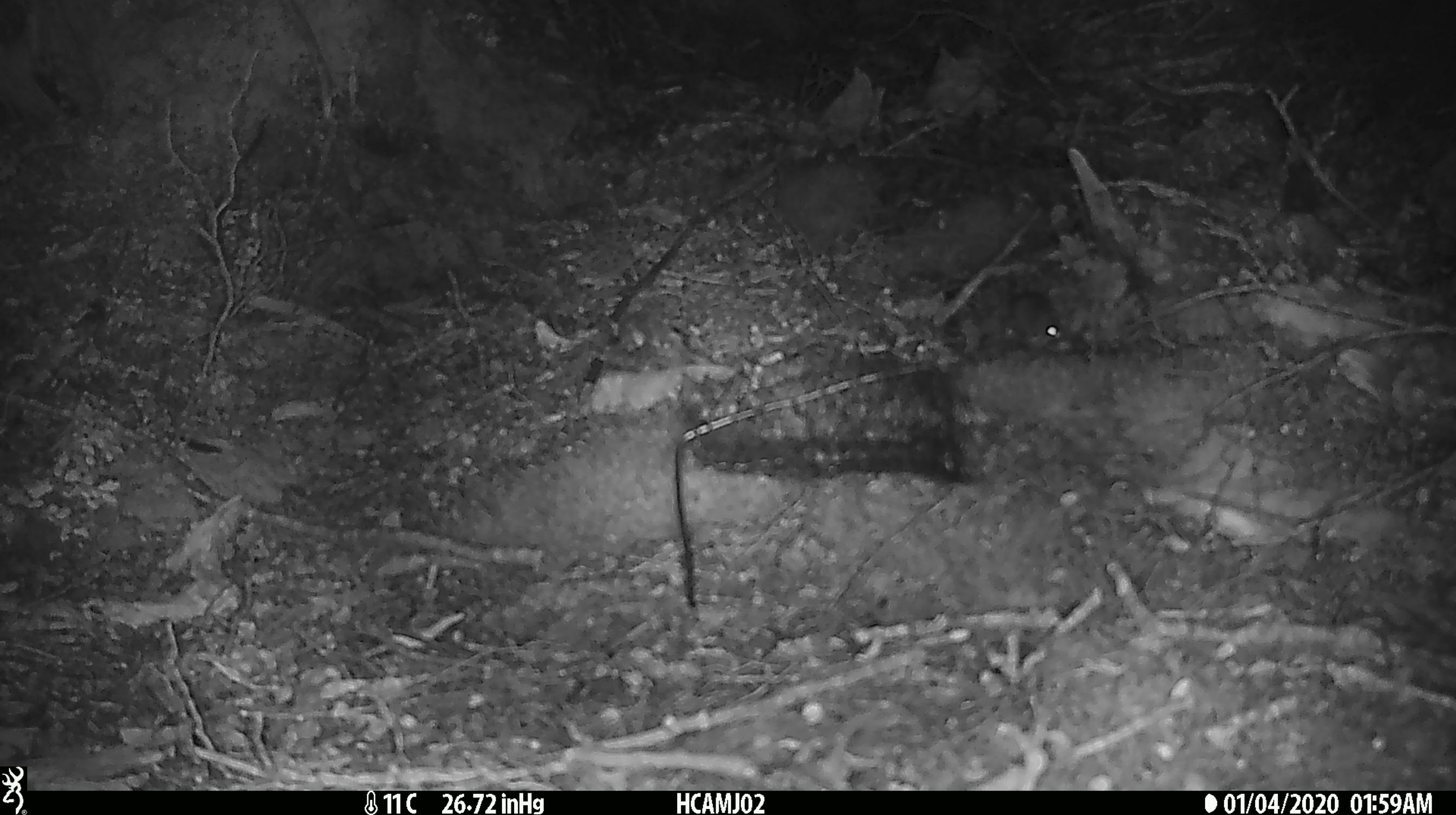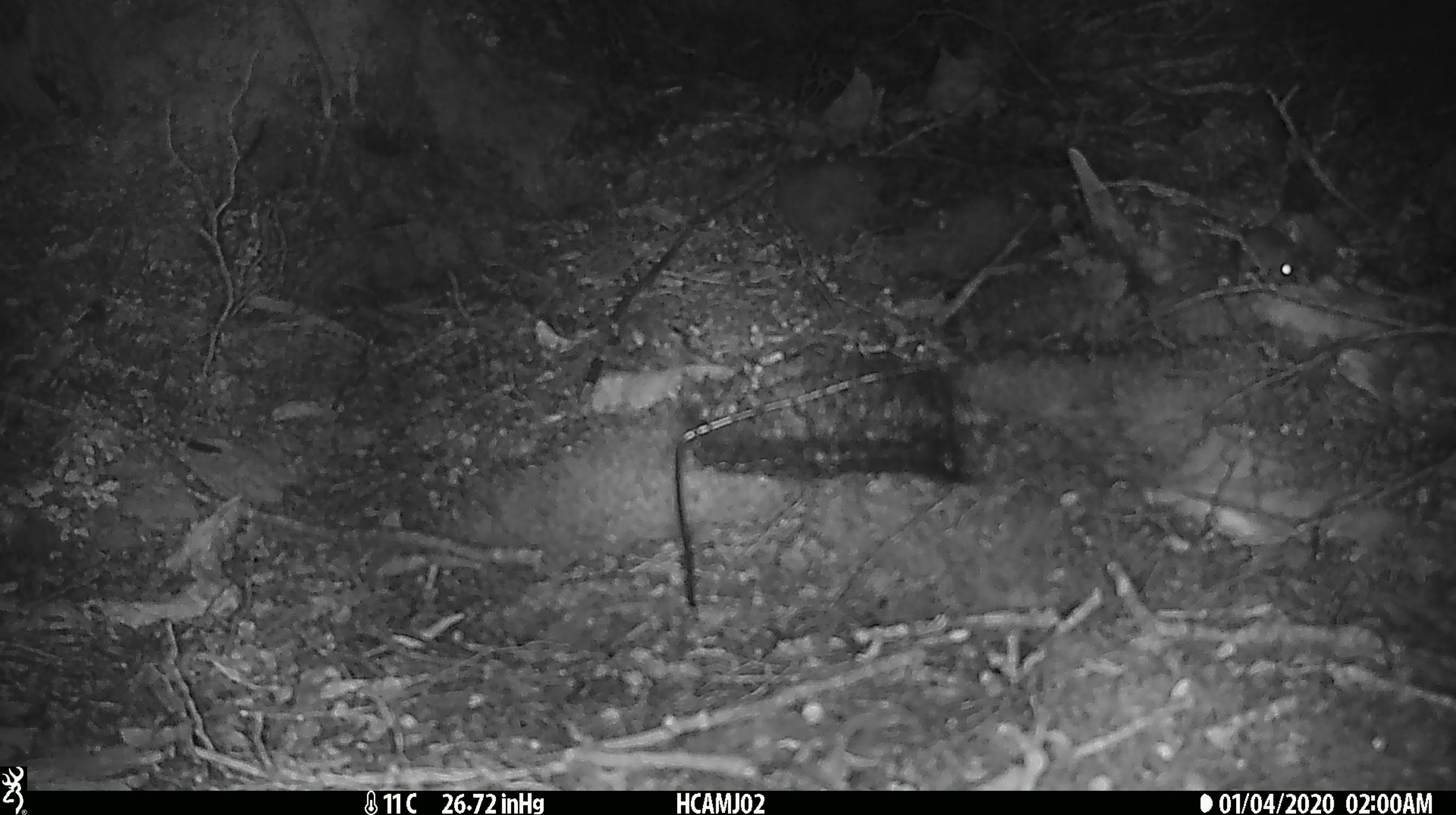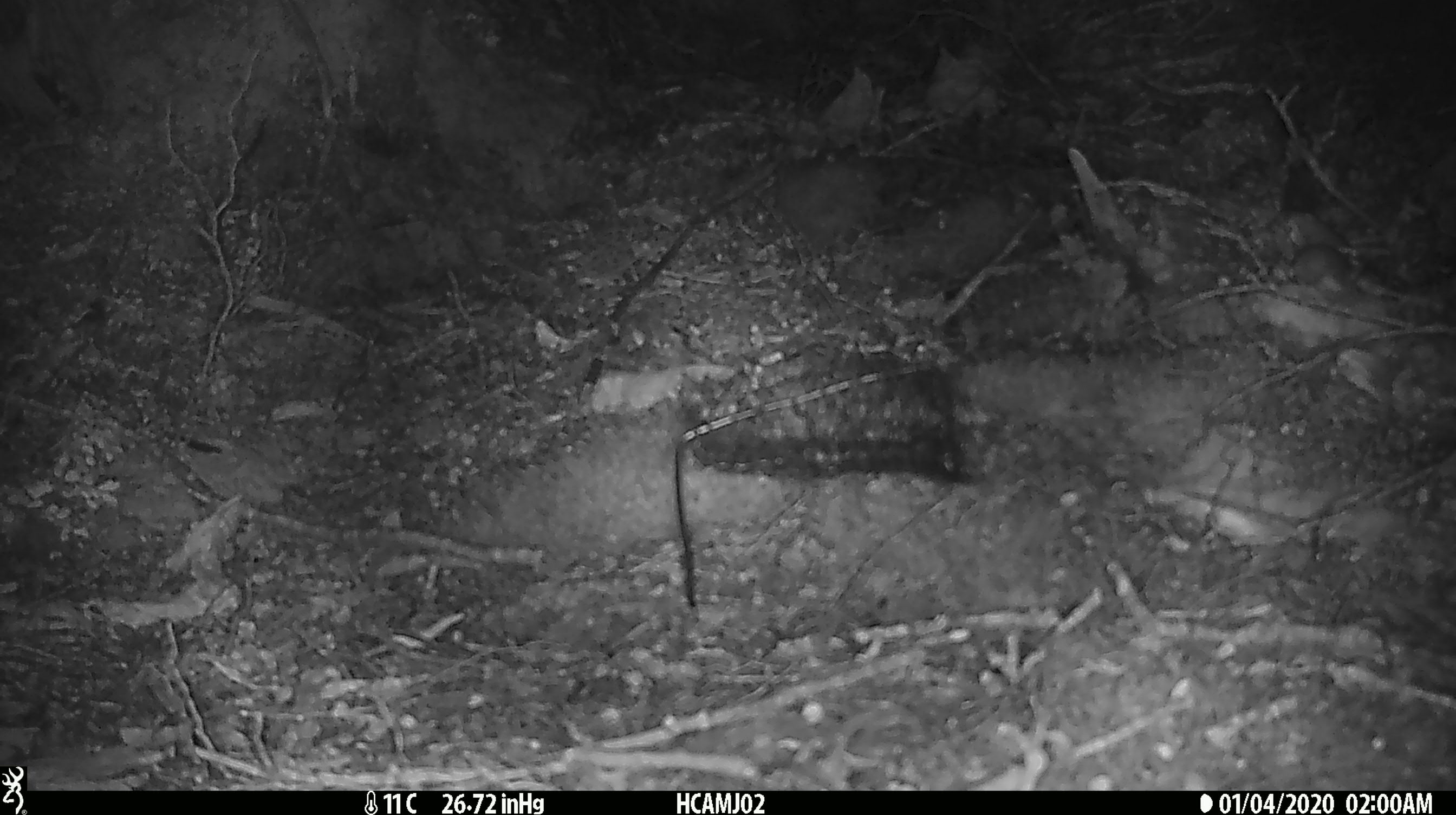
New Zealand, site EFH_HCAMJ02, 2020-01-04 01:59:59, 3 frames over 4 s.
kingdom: Animalia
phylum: Chordata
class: Mammalia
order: Rodentia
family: Muridae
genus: Mus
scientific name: Mus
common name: mouse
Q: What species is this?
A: Mouse (Mus).